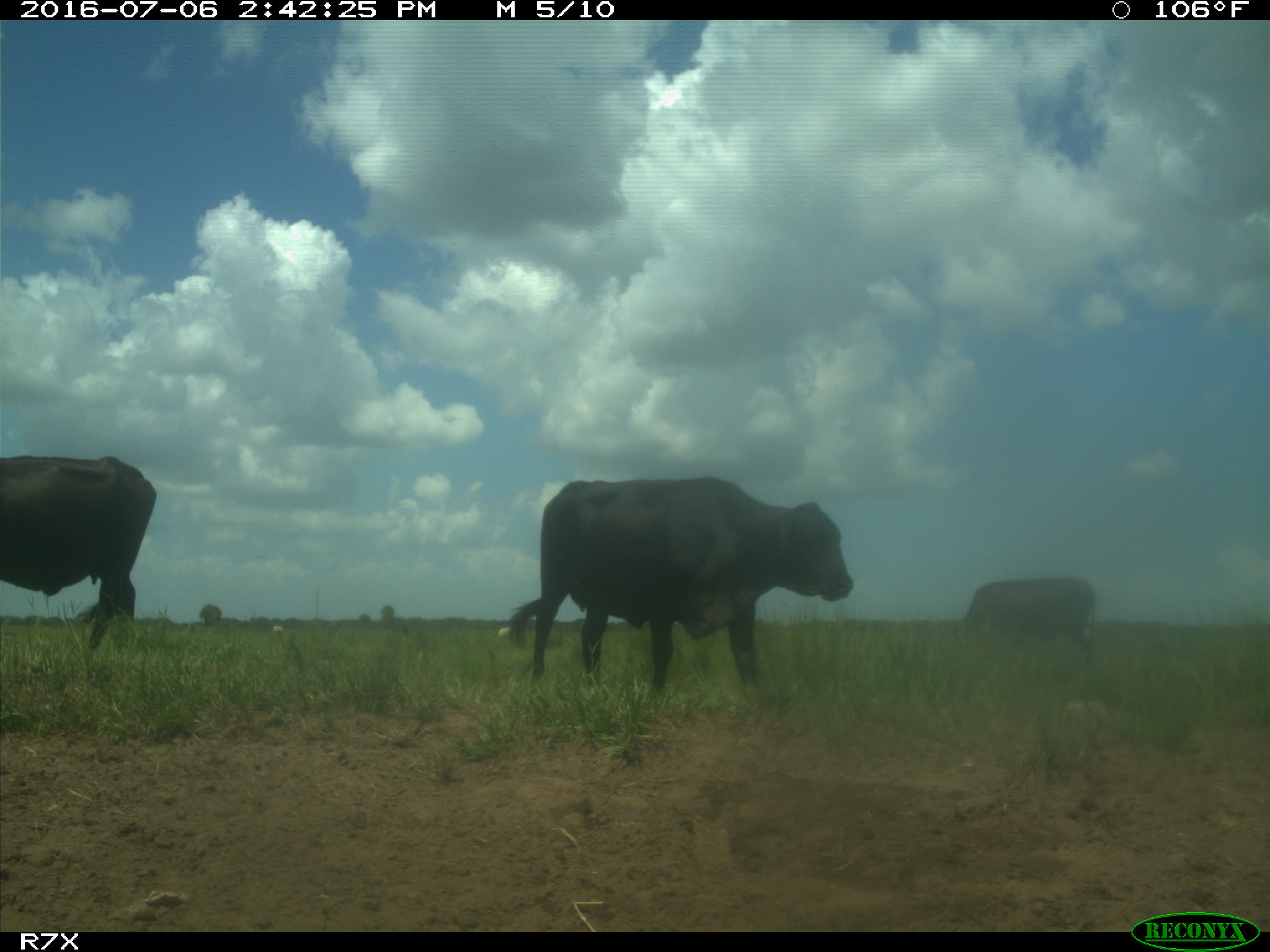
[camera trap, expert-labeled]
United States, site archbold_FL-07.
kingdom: Animalia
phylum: Chordata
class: Mammalia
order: Artiodactyla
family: Bovidae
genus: Bos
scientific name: Bos taurus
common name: domestic cow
Bos taurus (domestic cow).